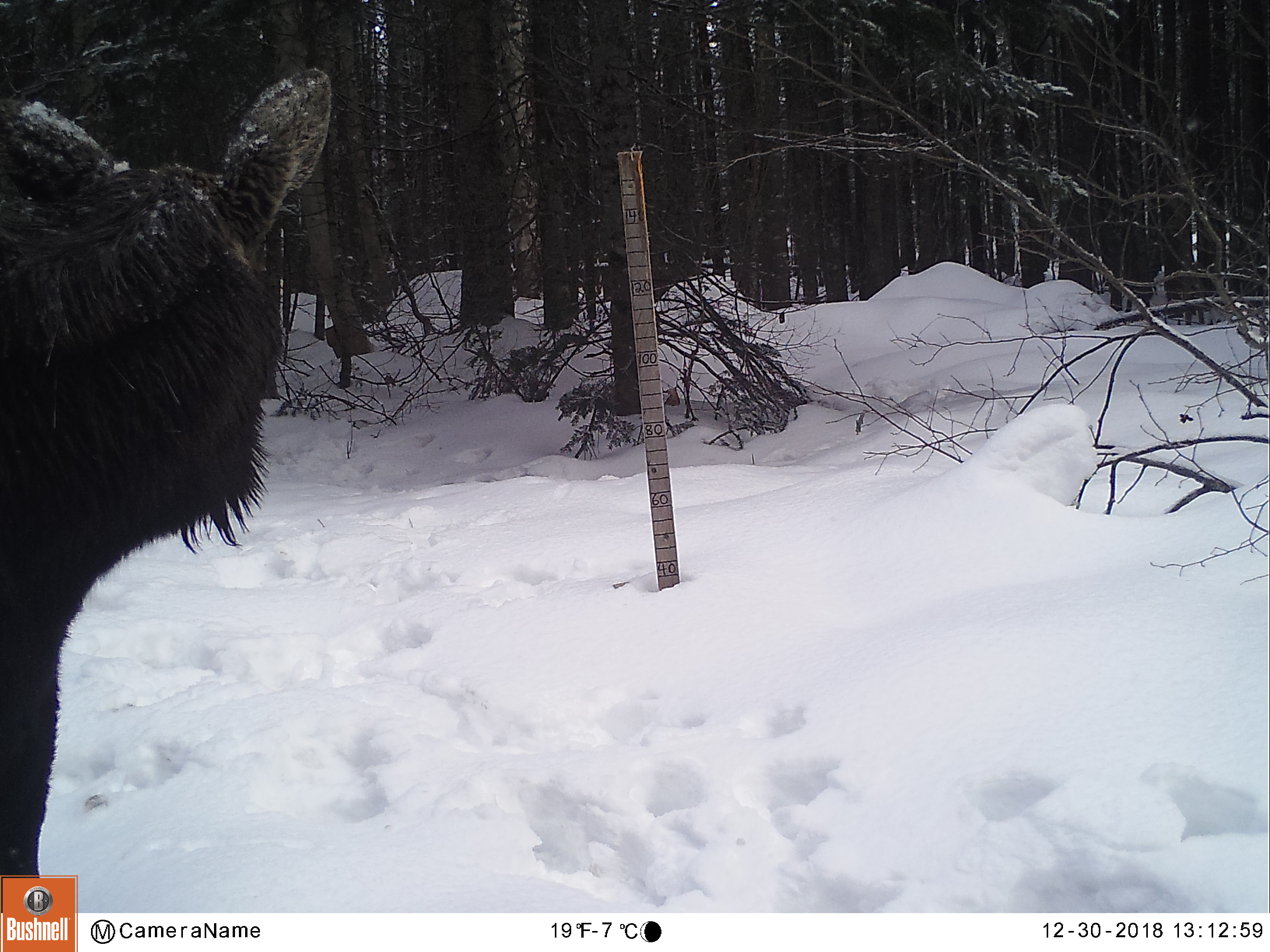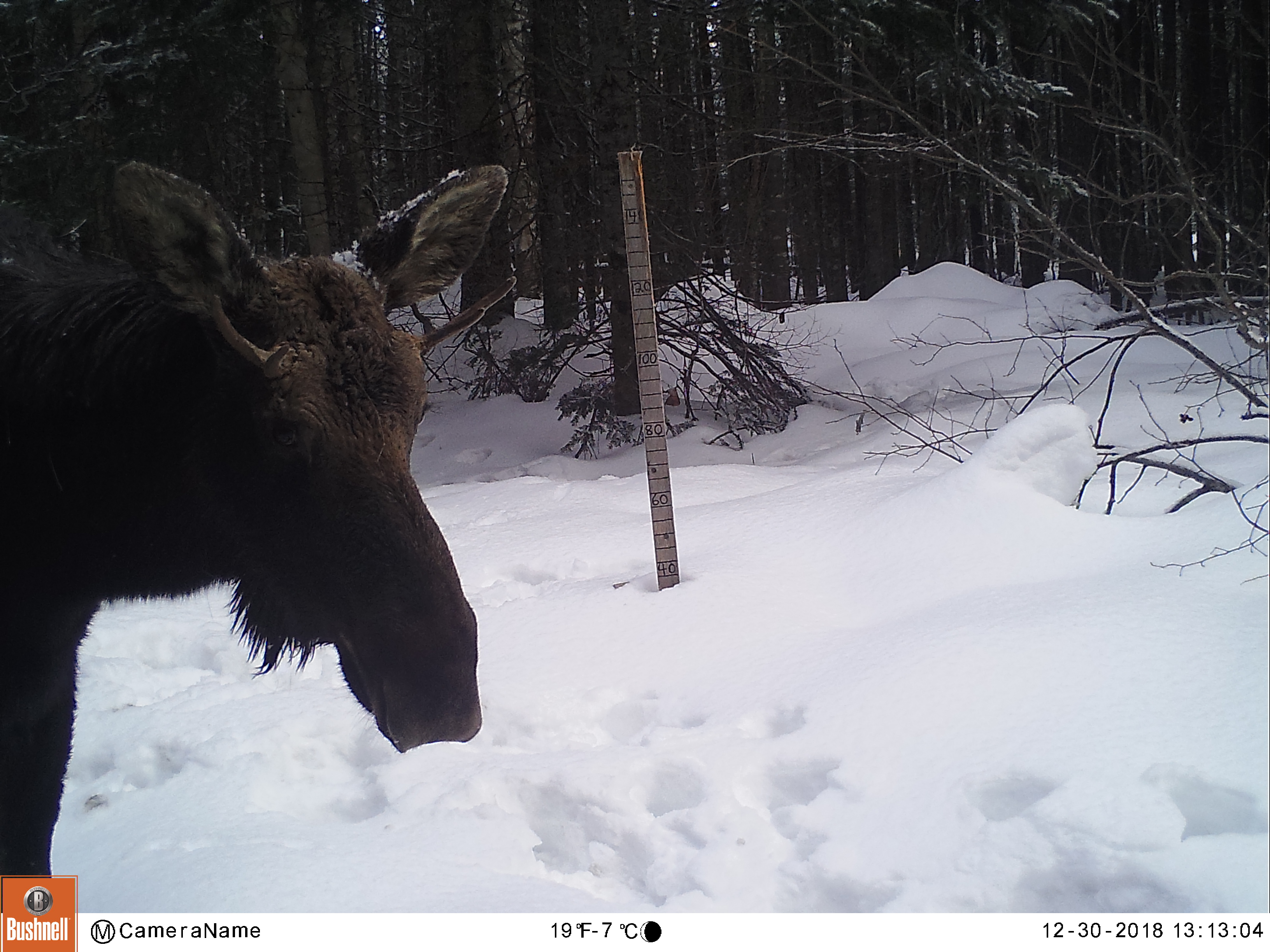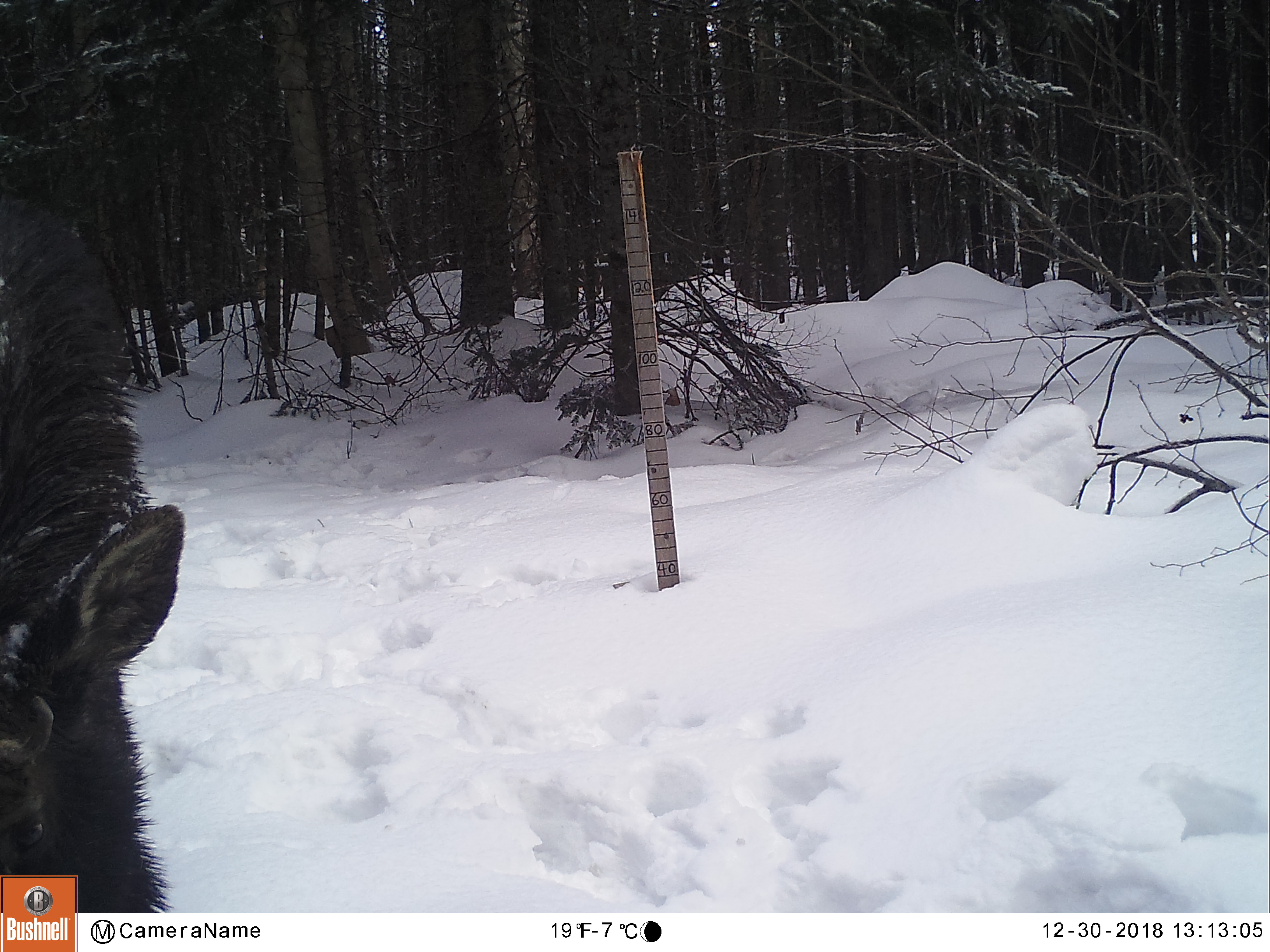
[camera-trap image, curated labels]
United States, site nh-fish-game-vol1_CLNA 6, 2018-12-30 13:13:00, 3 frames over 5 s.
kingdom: Animalia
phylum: Chordata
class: Mammalia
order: Artiodactyla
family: Cervidae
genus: Alces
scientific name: Alces alces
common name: moose